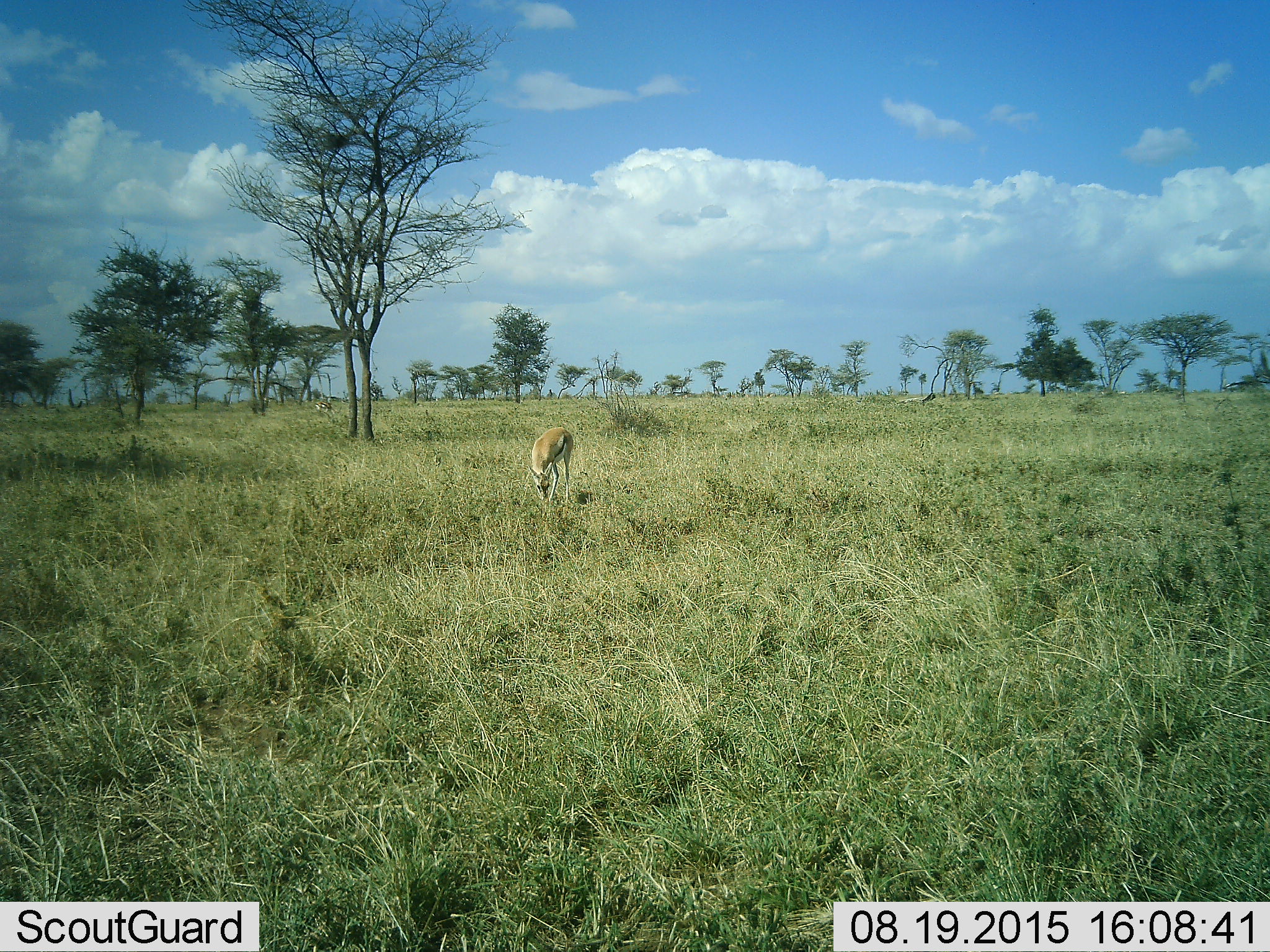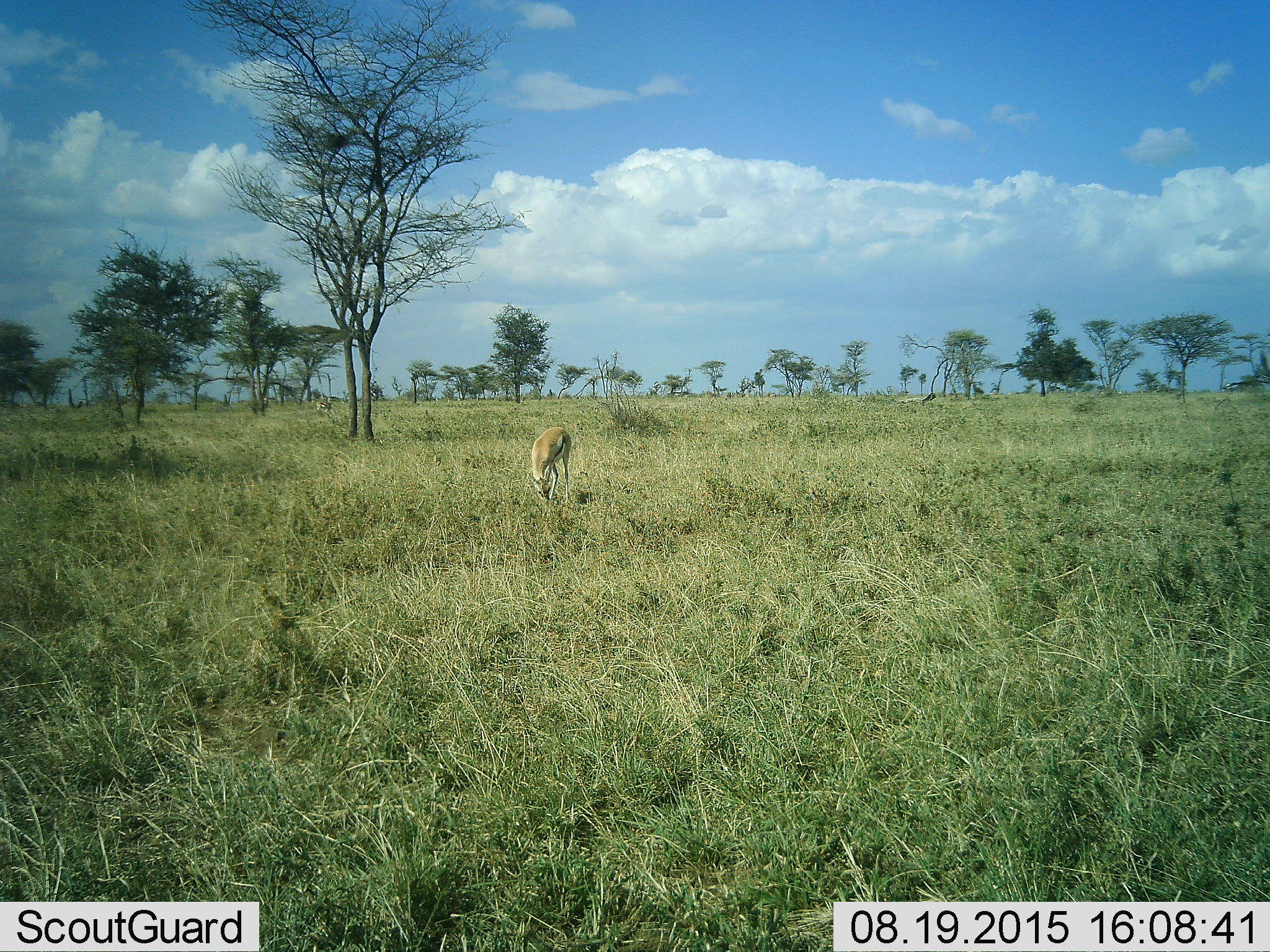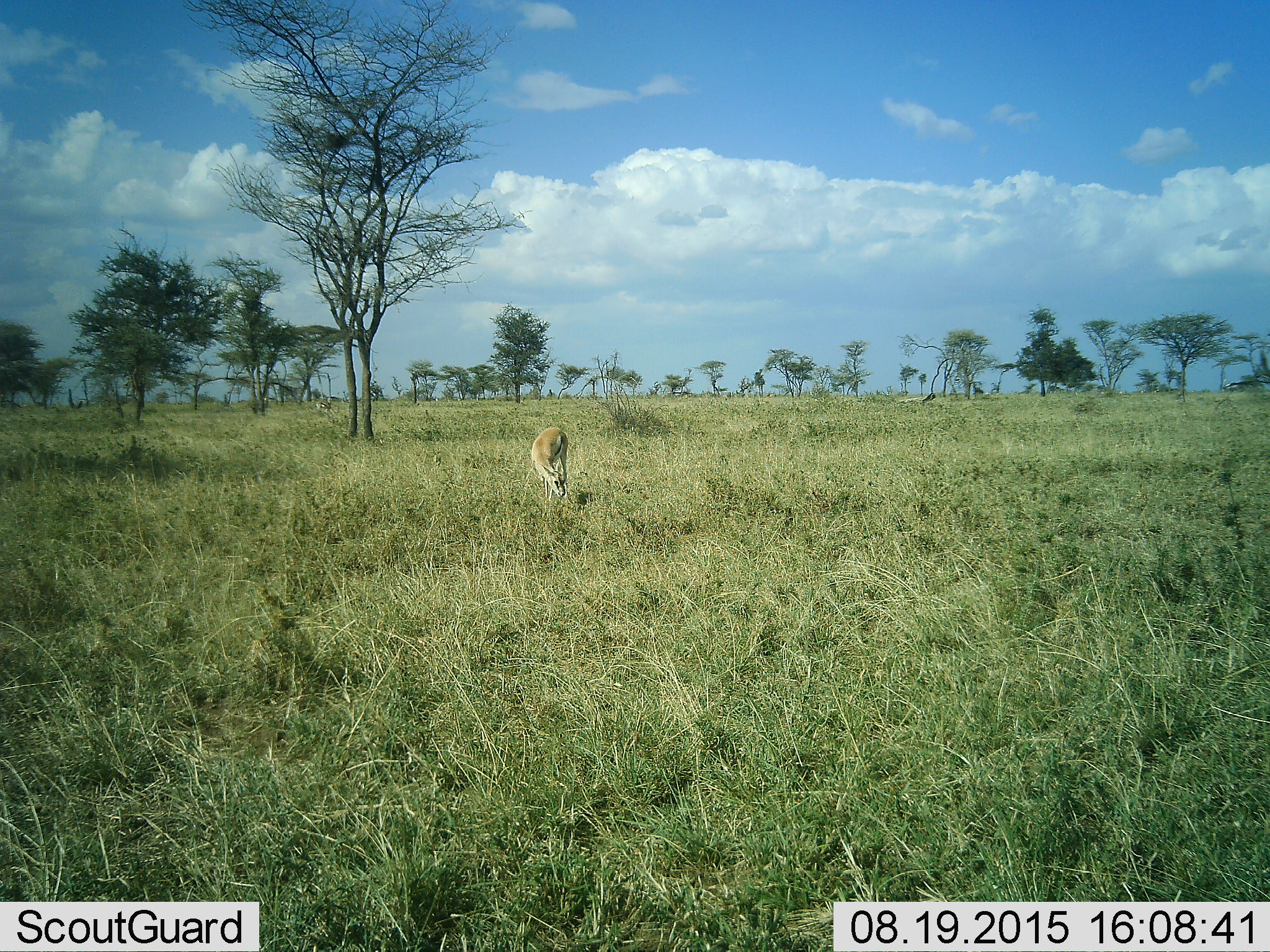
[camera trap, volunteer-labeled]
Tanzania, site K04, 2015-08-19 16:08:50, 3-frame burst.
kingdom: Animalia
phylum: Chordata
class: Mammalia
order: Artiodactyla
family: Bovidae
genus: Eudorcas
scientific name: Eudorcas thomsonii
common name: thomson's gazelle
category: gazellethomsons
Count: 1.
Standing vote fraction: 33%.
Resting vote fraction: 0%.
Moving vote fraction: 11%.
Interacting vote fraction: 0%.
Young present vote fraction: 11%.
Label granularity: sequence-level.